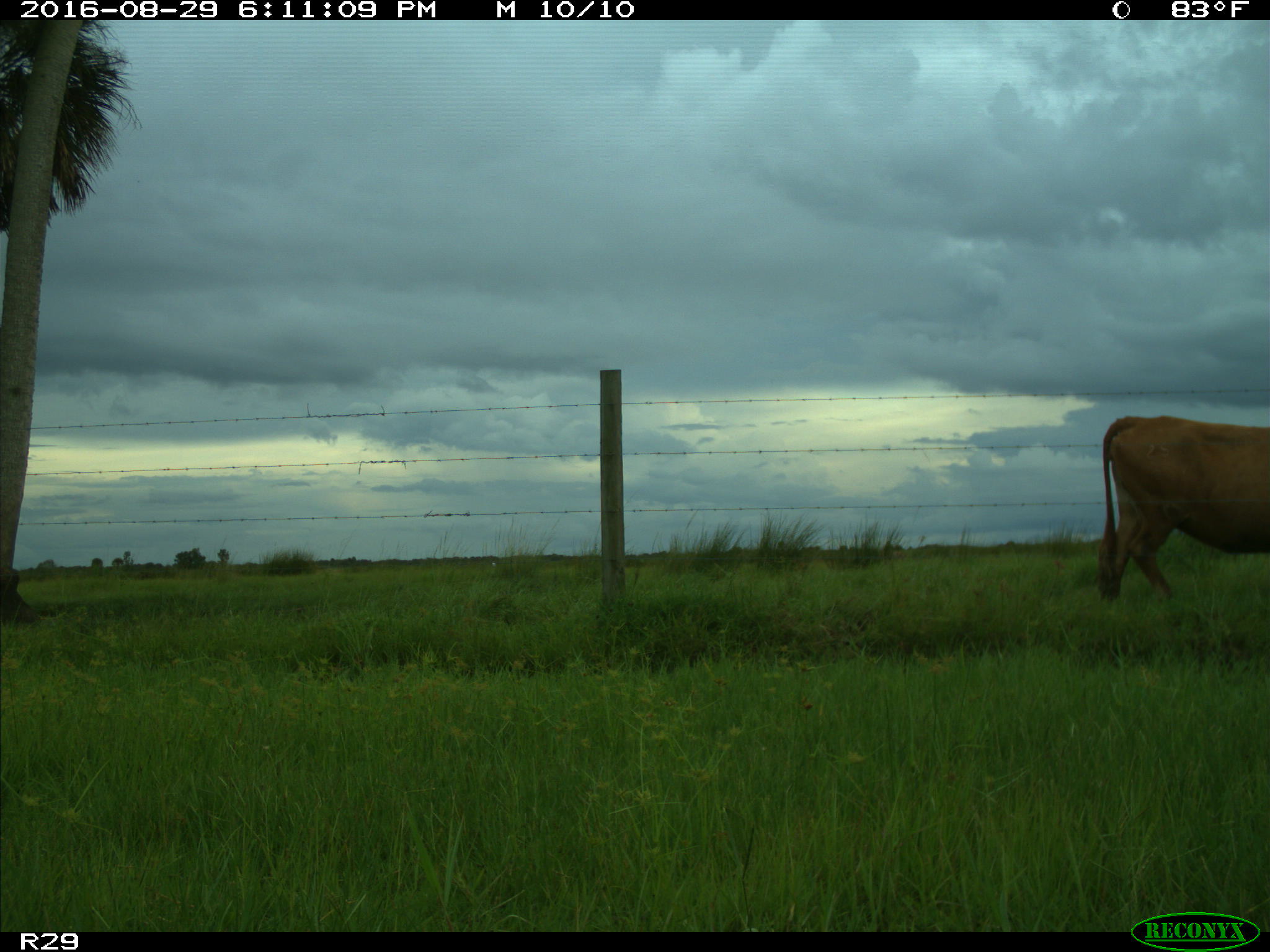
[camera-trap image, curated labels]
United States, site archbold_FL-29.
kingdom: Animalia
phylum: Chordata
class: Mammalia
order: Artiodactyla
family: Bovidae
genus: Bos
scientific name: Bos taurus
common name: domestic cow